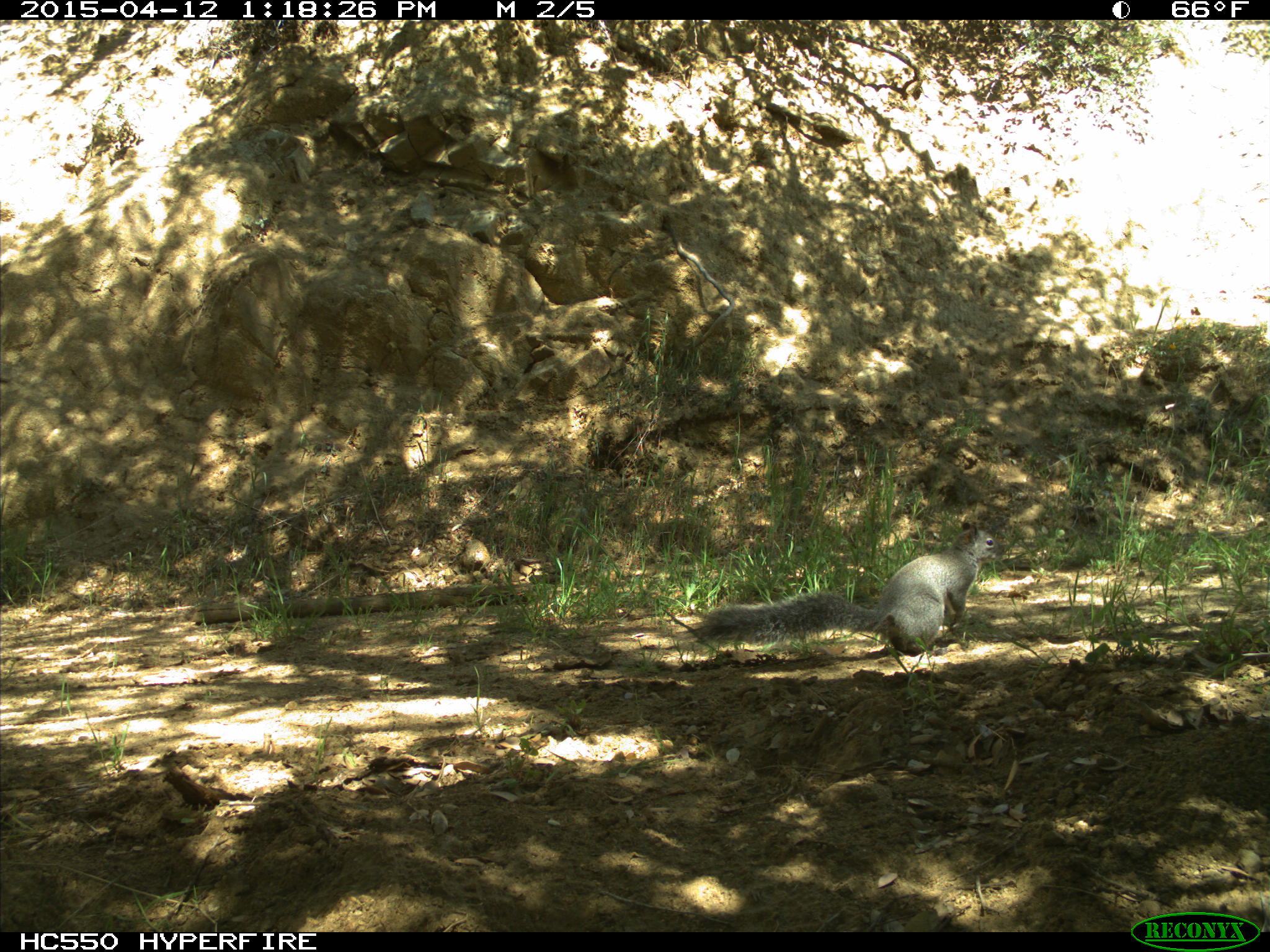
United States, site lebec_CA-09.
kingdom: Animalia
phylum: Chordata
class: Mammalia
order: Rodentia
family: Sciuridae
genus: Sciurus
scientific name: Sciurus carolinensis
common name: eastern gray squirrel